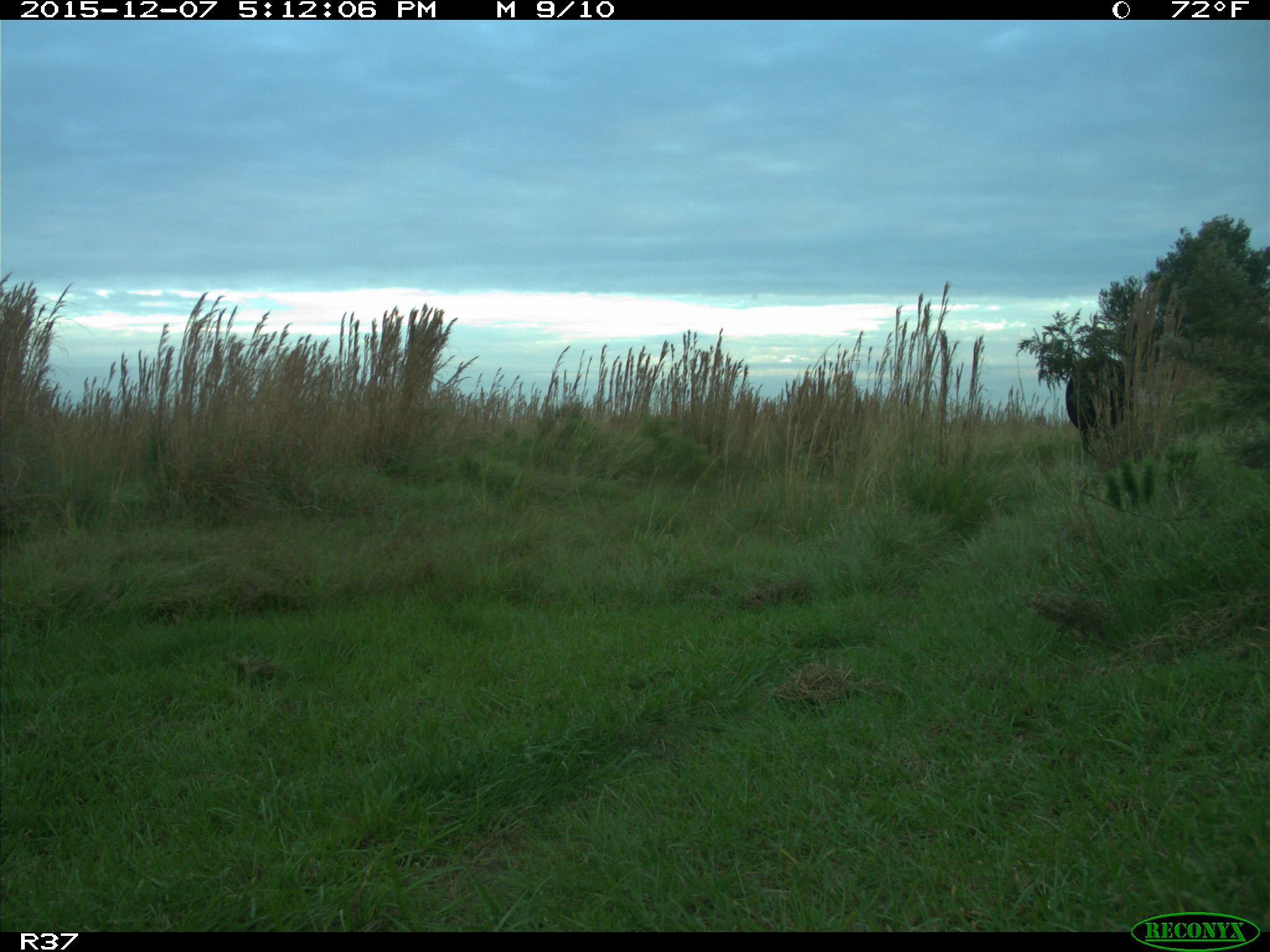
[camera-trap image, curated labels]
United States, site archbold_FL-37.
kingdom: Animalia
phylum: Chordata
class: Mammalia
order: Artiodactyla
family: Bovidae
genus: Bos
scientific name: Bos taurus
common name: domestic cow